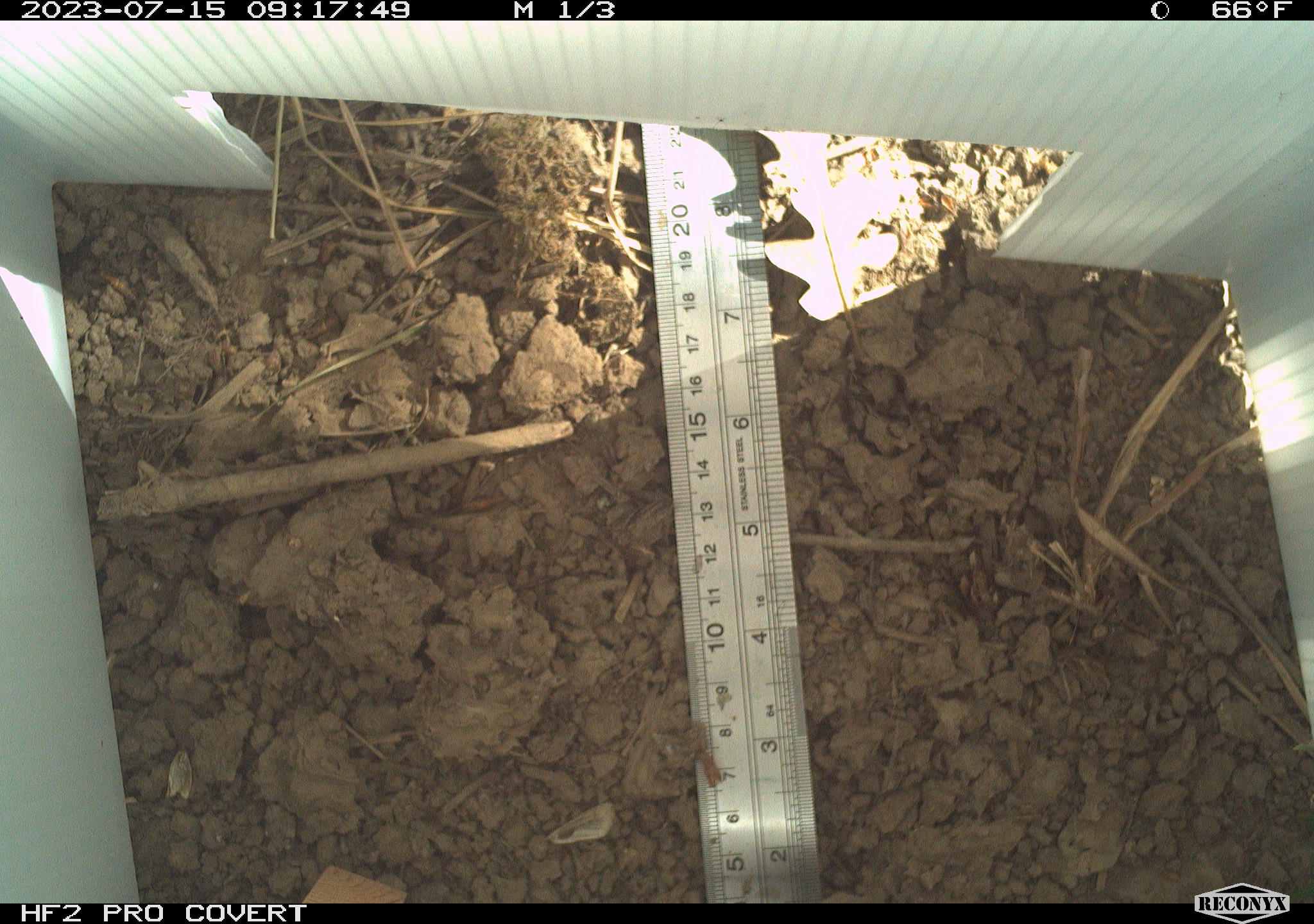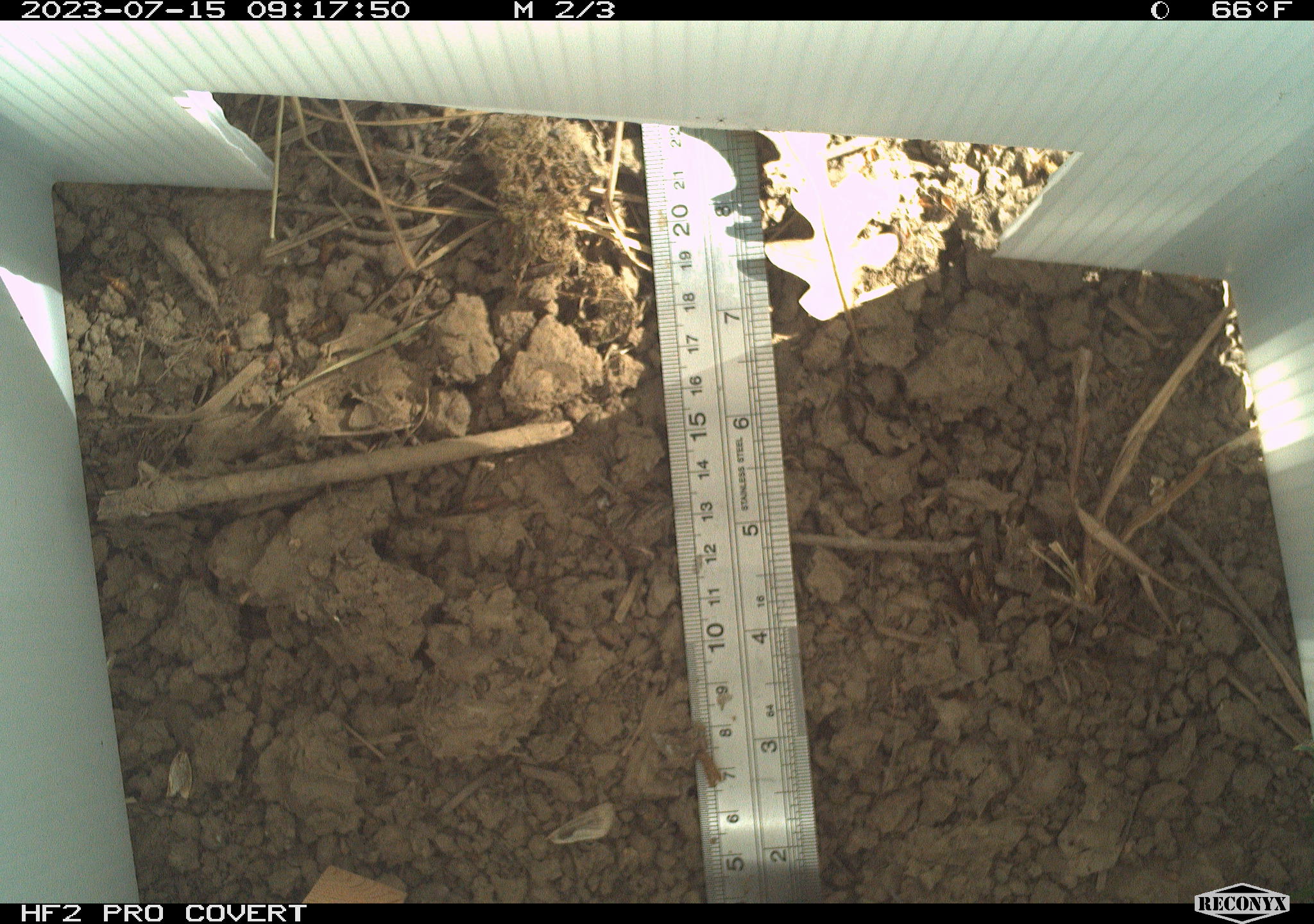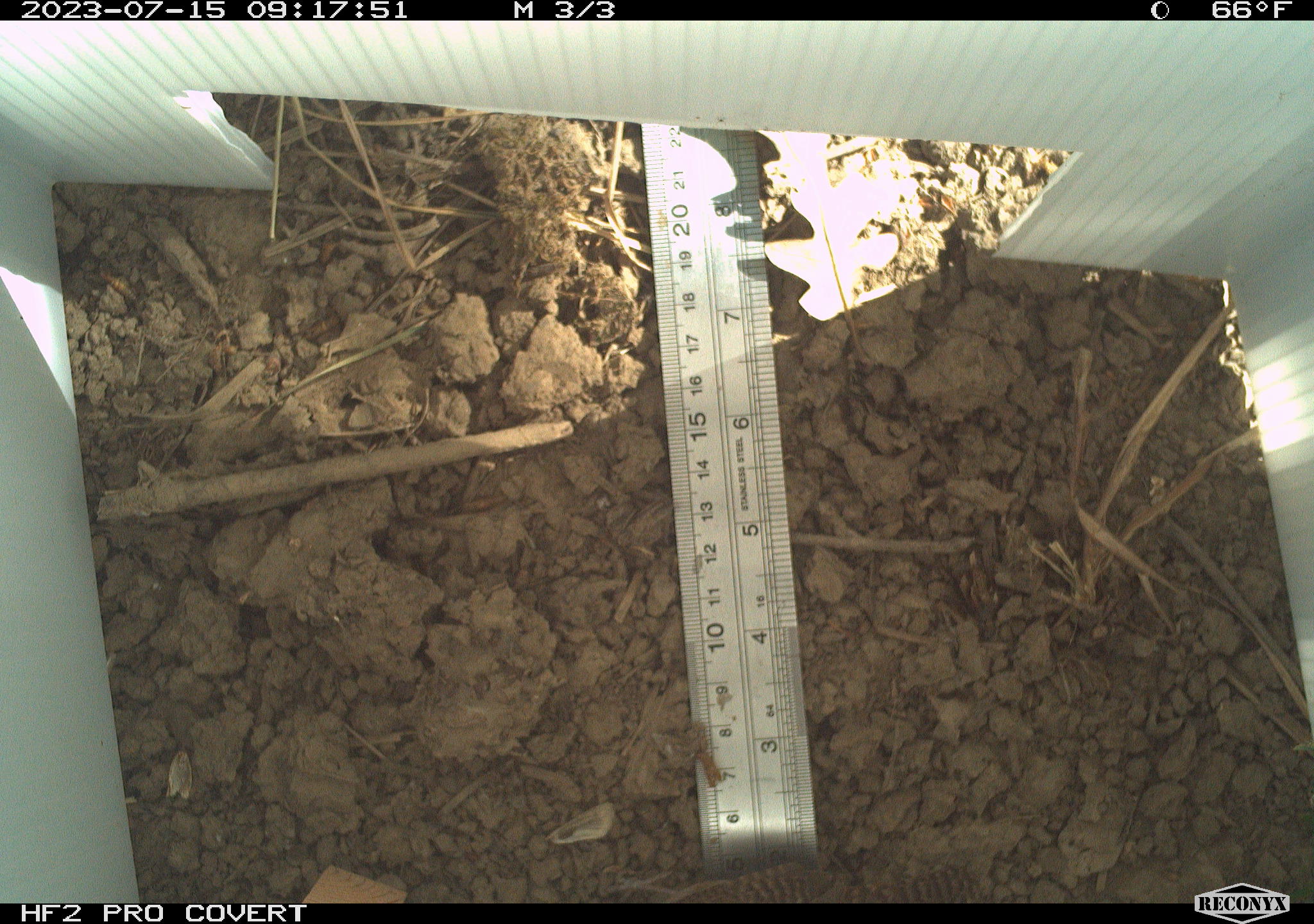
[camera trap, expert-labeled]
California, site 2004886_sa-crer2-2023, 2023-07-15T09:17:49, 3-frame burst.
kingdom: Animalia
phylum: Chordata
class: Aves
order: Passeriformes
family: Troglodytidae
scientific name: Troglodytidae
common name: wren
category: troglodytidae family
Troglodytidae family (wren) (Troglodytidae).